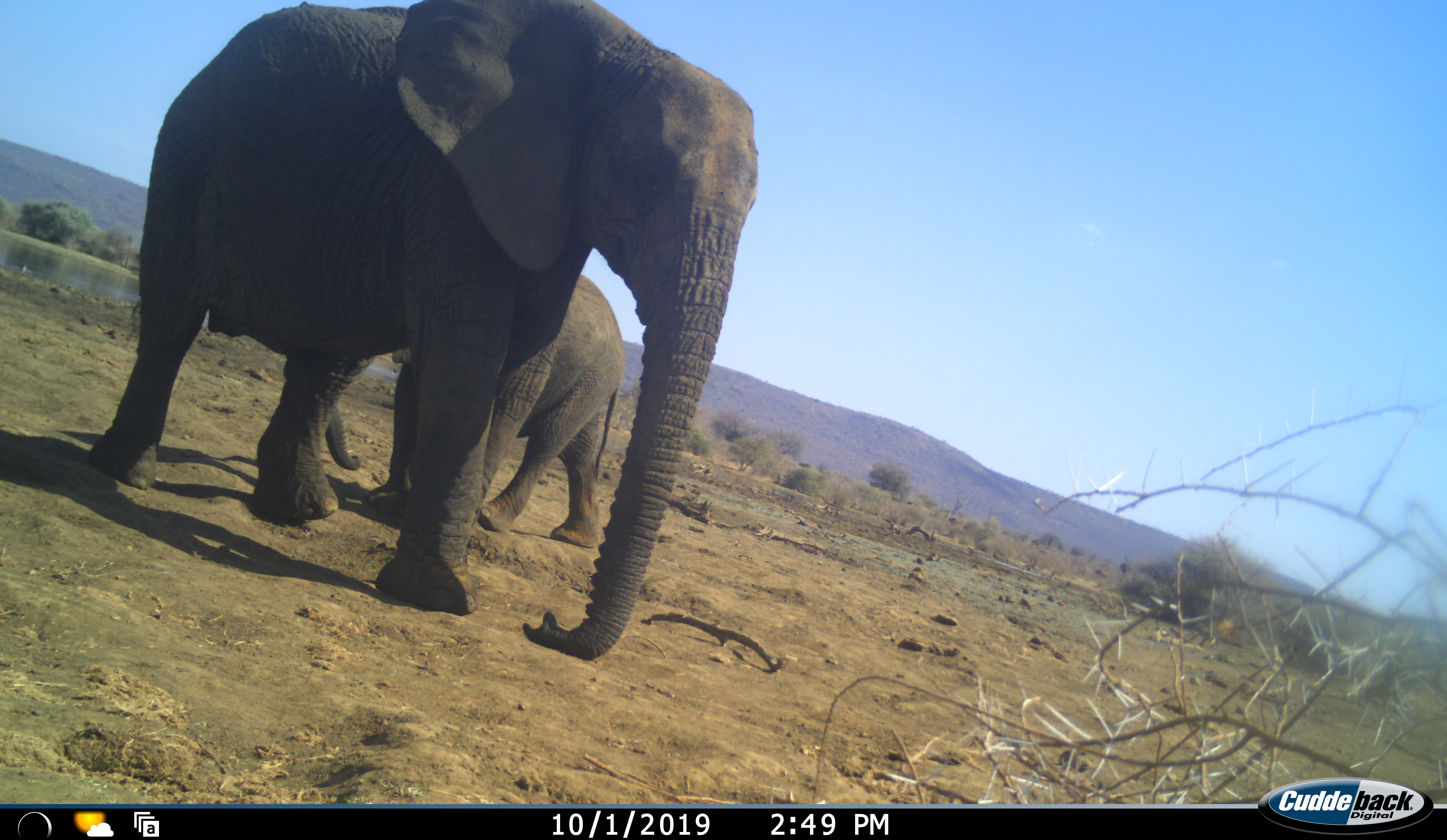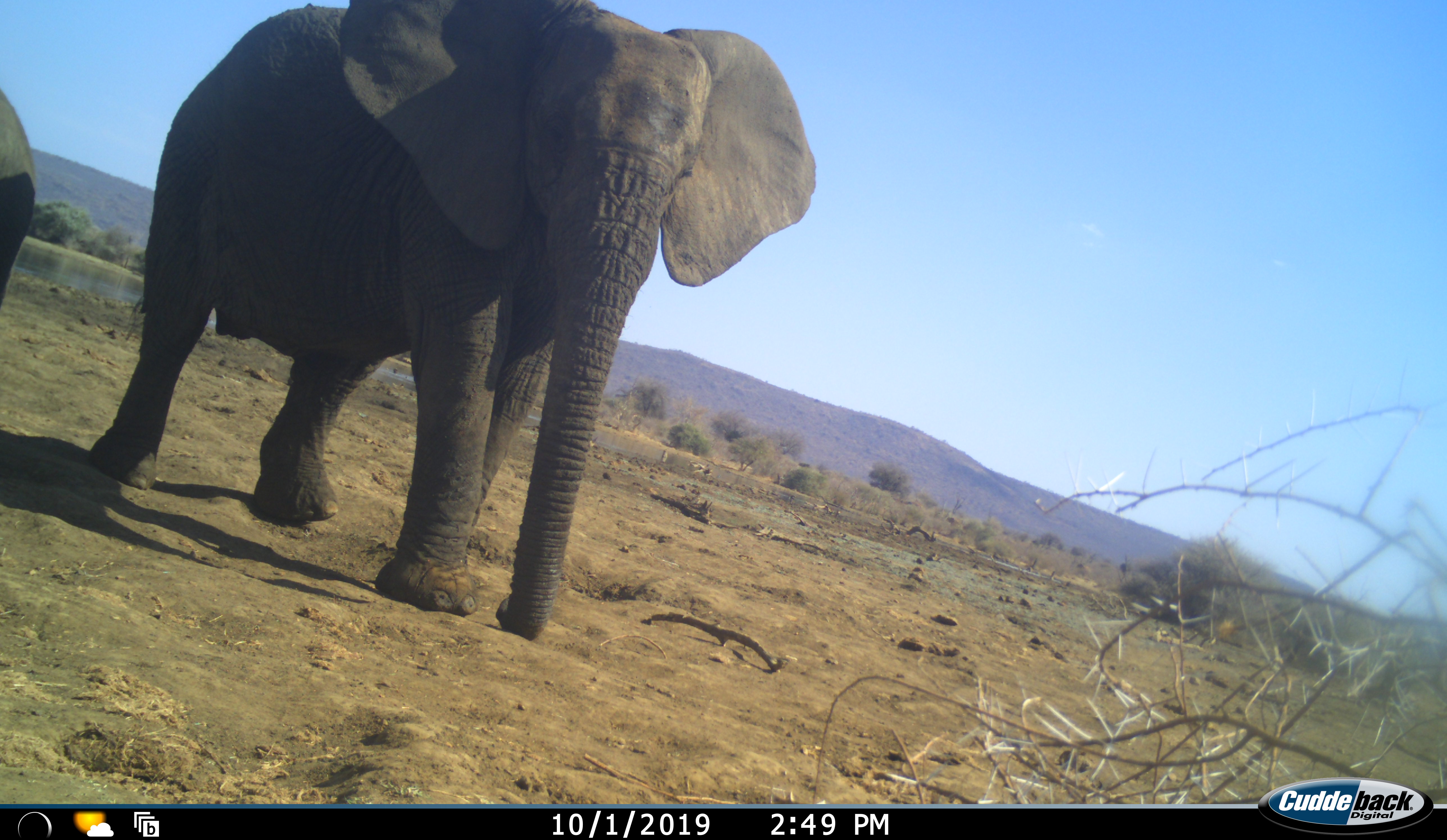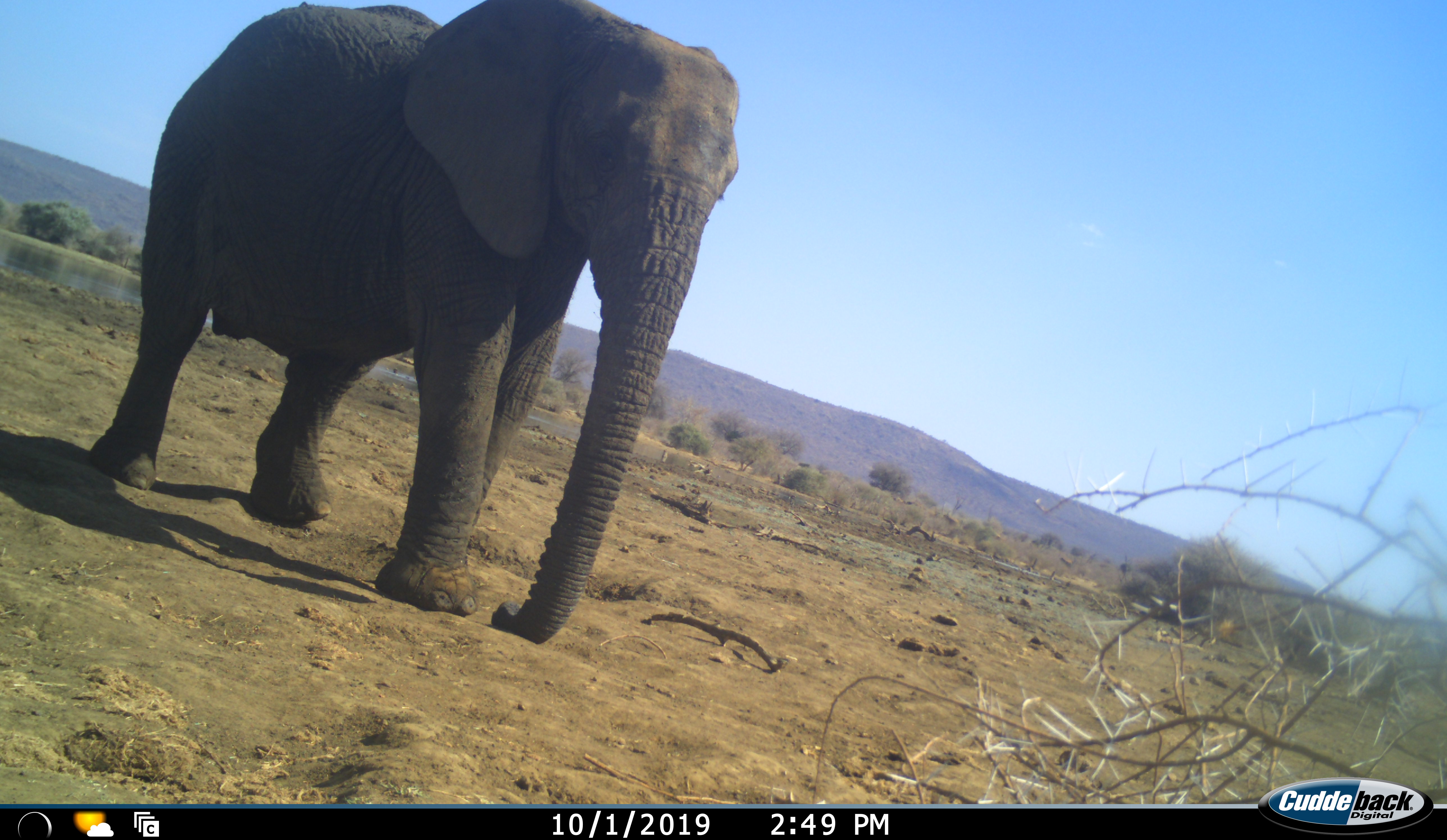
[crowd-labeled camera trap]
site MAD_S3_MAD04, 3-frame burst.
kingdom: Animalia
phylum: Chordata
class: Mammalia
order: Proboscidea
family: Elephantidae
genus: Loxodonta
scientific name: Loxodonta africana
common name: african bush elephant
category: elephant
Elephant (african bush elephant) (Loxodonta africana), count 2. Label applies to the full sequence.